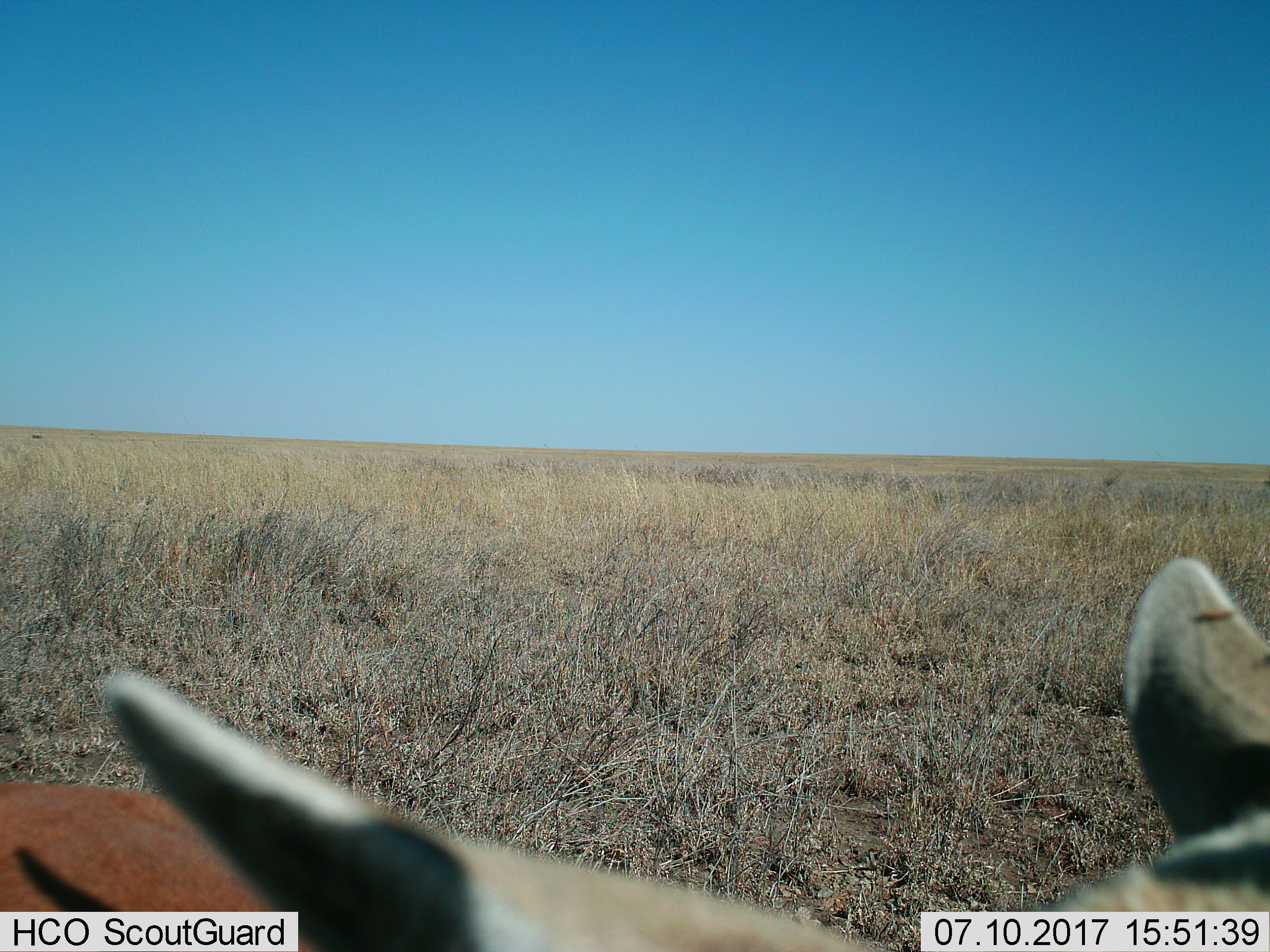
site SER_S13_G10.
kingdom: Animalia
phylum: Chordata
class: Mammalia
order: Artiodactyla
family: Bovidae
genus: Eudorcas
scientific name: Eudorcas thomsonii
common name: thomson's gazelle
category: gazellethomsons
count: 1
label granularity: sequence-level